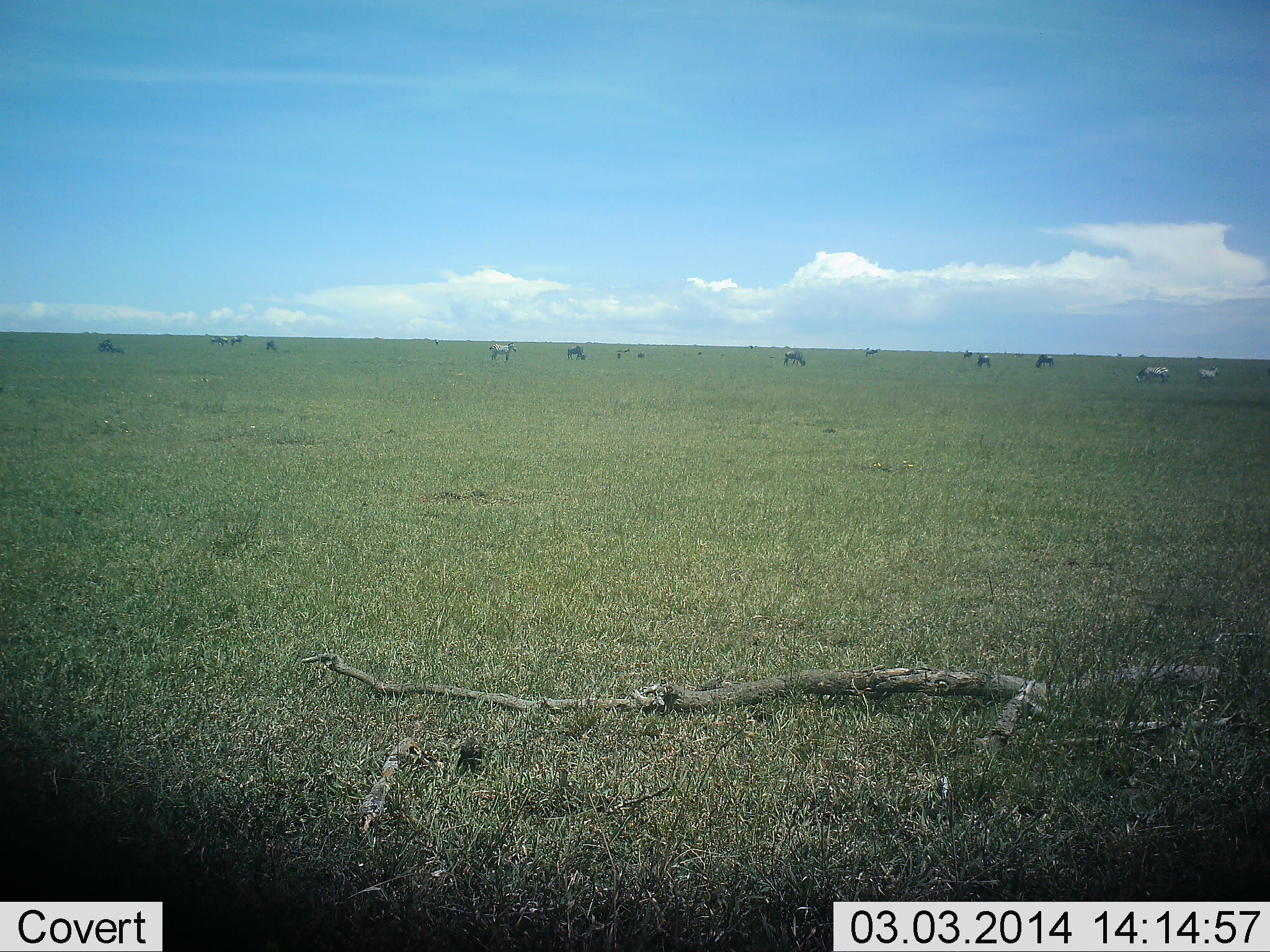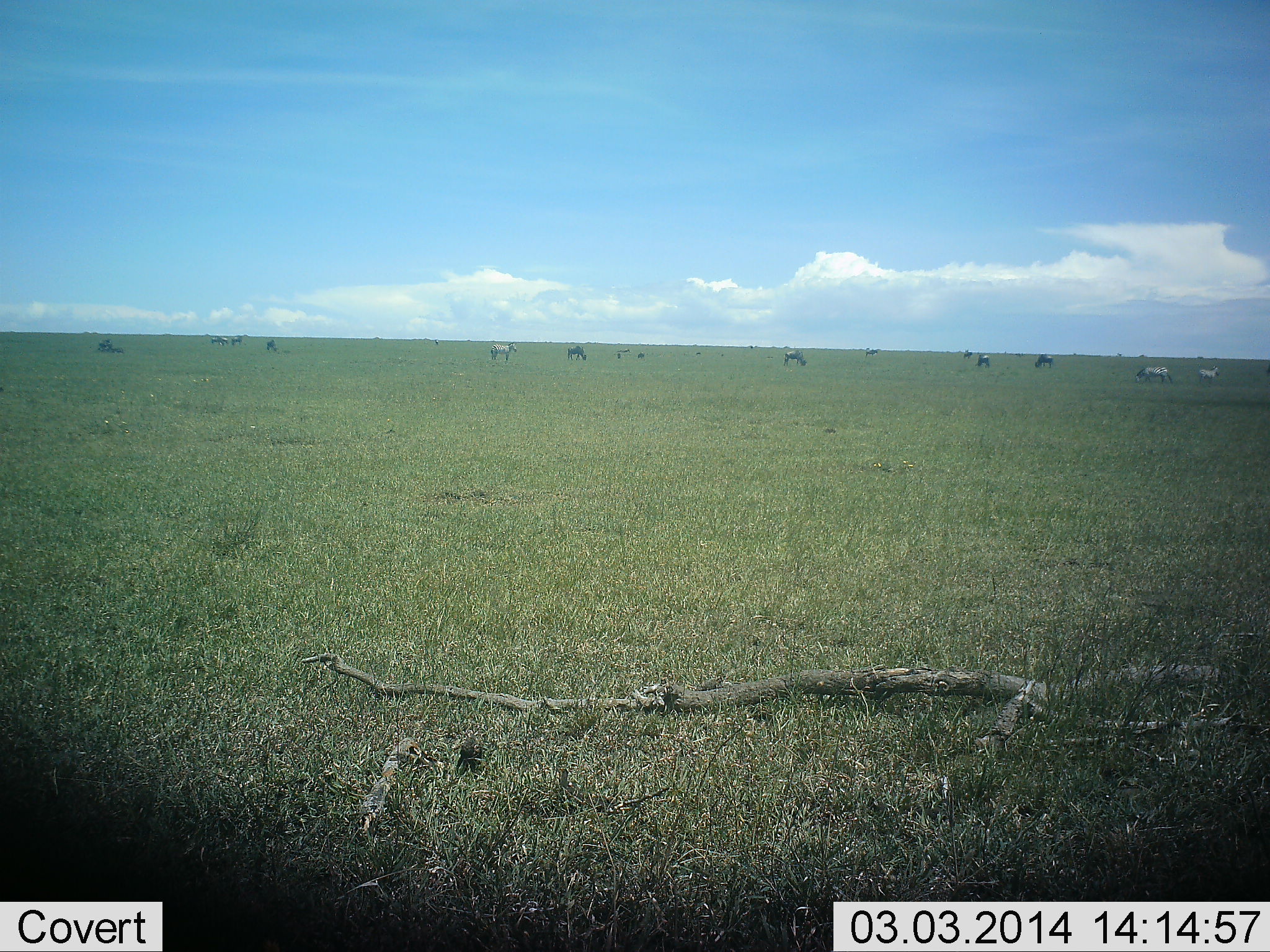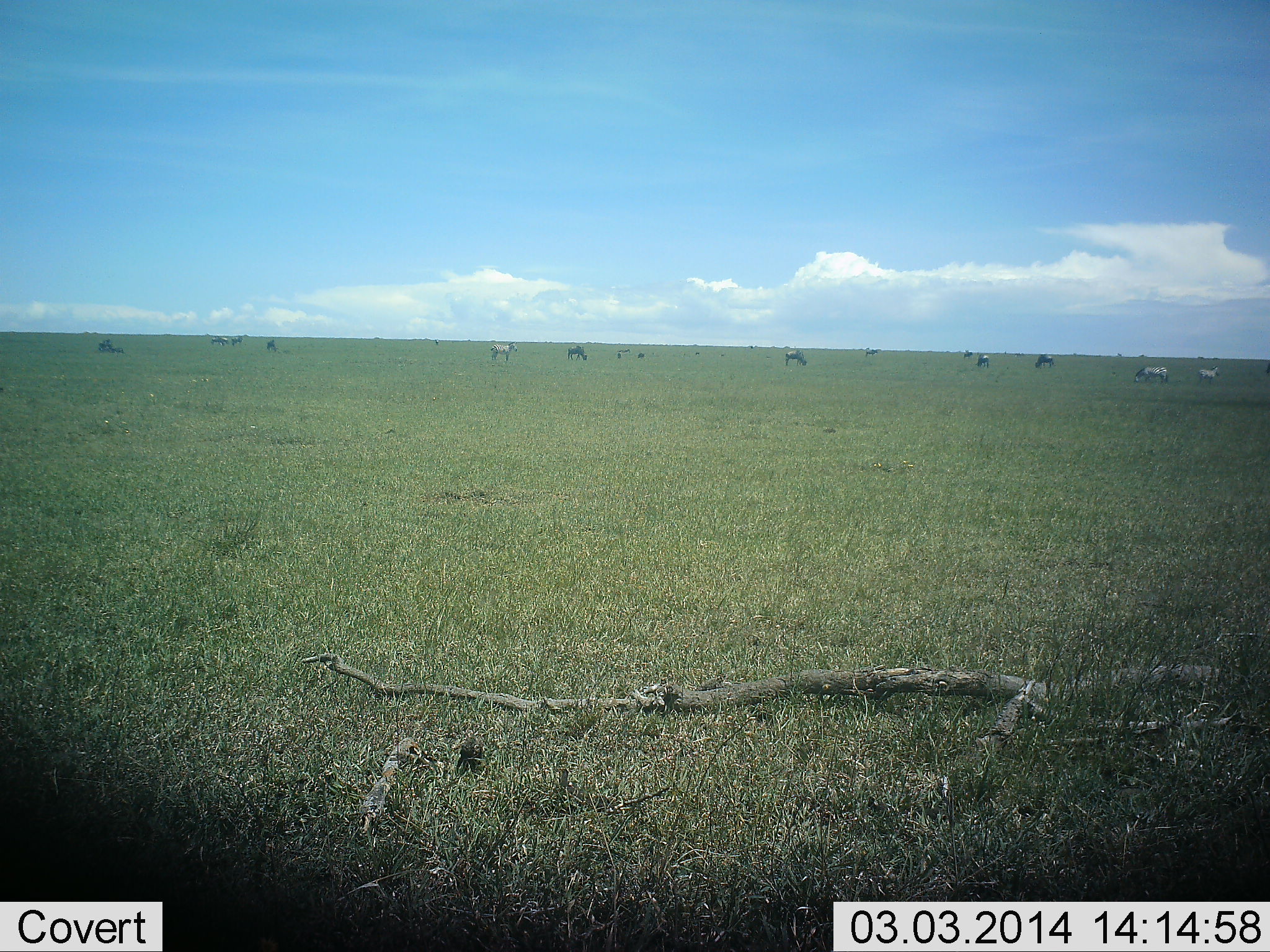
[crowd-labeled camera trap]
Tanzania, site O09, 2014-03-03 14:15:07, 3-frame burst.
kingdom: Animalia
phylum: Chordata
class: Mammalia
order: Perissodactyla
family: Equidae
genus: Equus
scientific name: Equus quagga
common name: plains zebra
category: zebra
Zebra (plains zebra) (Equus quagga), count 4. Behavior (volunteer vote fractions): standing 83%, resting 8%, moving 0%, interacting 0%. Young present (vote fraction): 0%. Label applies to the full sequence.